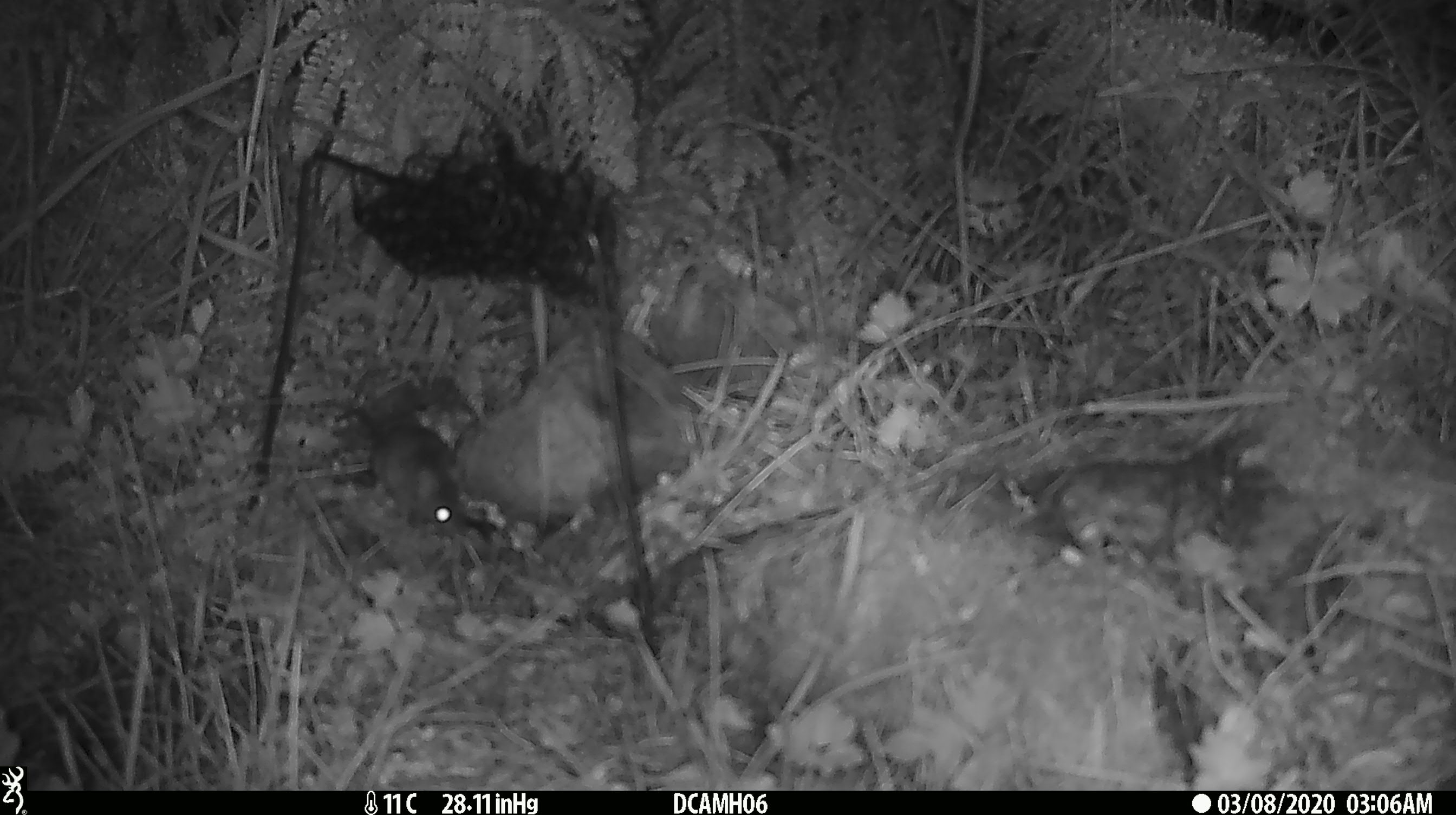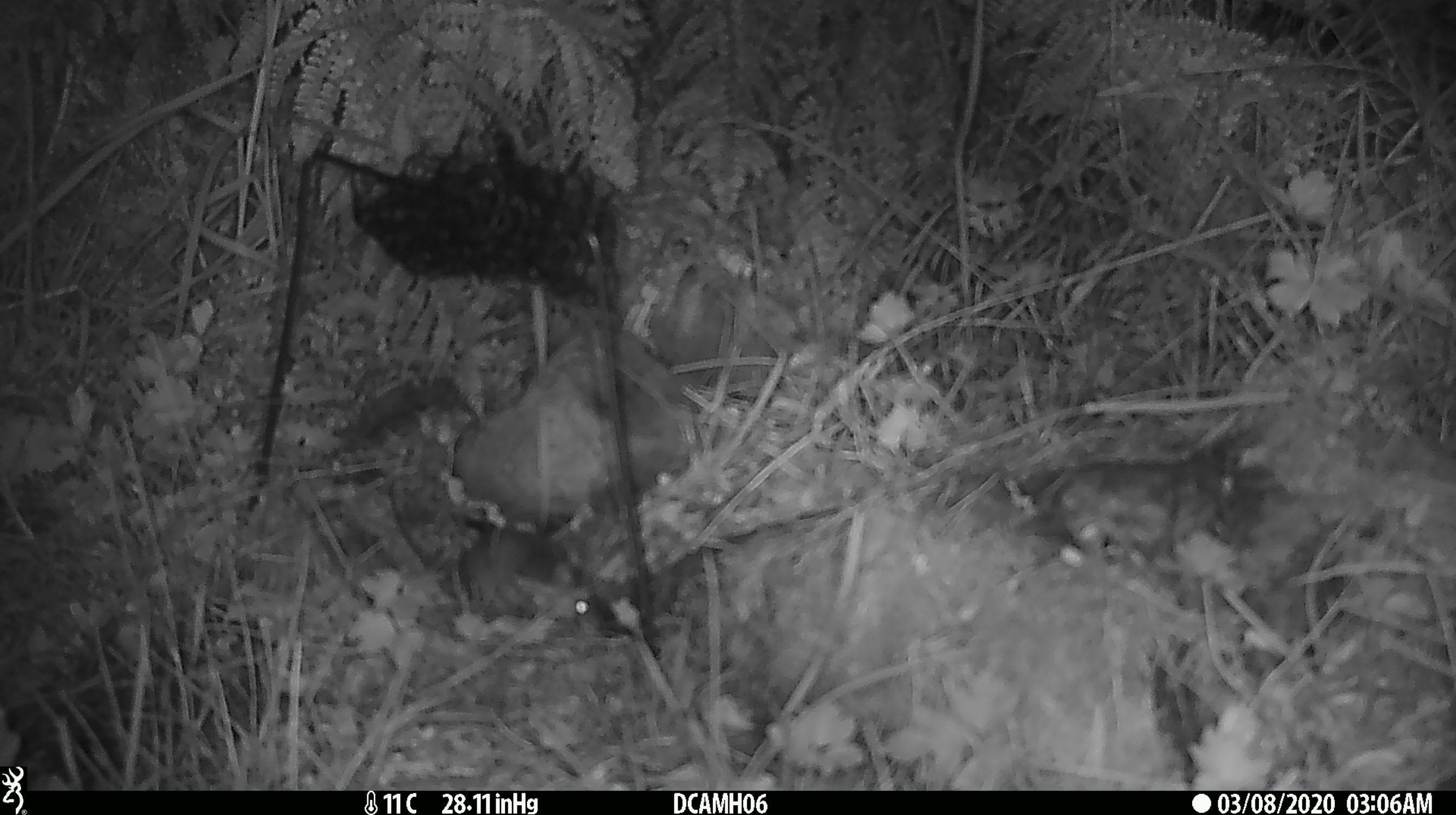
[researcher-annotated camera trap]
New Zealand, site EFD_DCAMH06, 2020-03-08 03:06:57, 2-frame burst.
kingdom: Animalia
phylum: Chordata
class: Mammalia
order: Rodentia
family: Muridae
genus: Mus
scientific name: Mus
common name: mouse